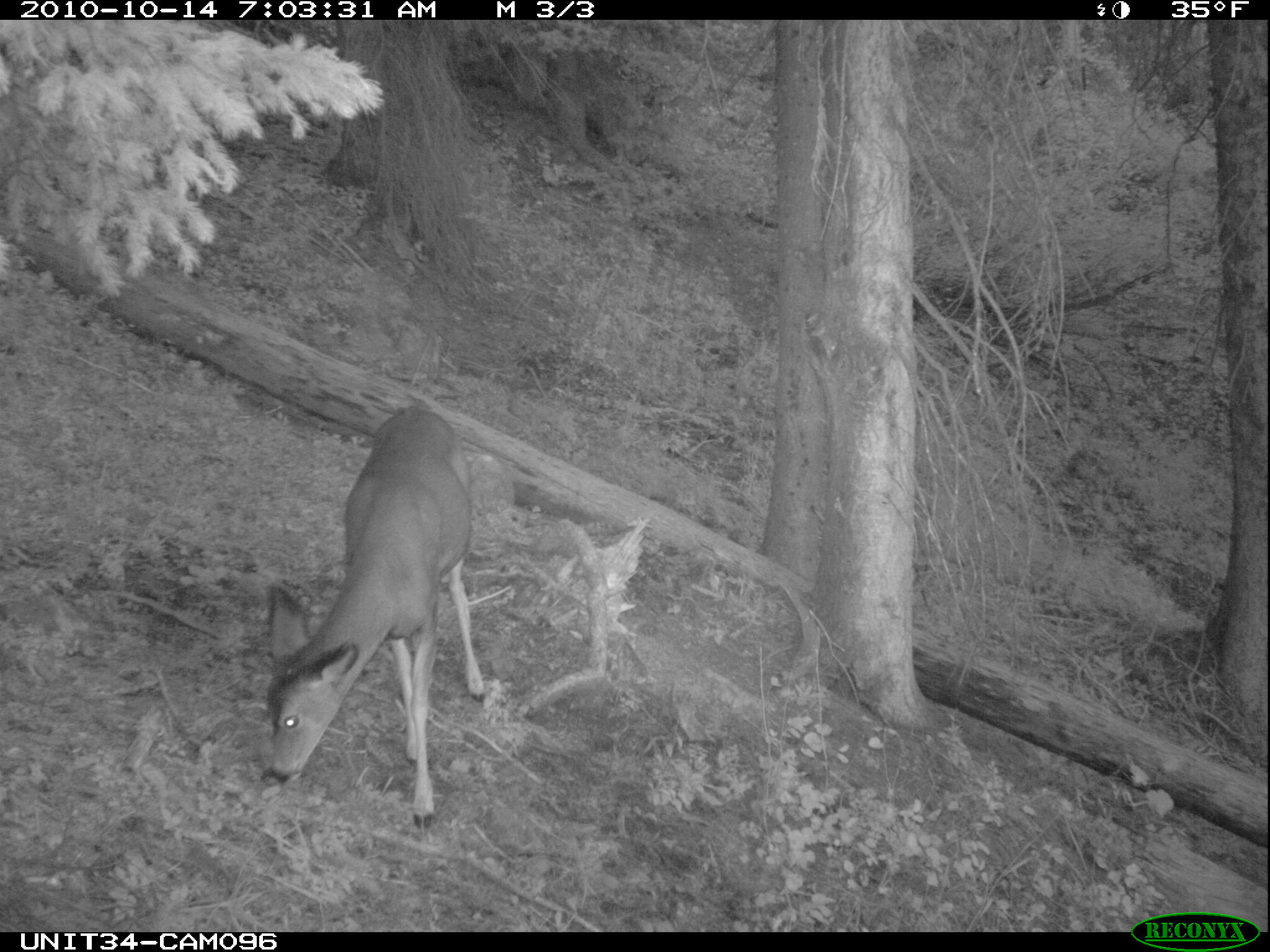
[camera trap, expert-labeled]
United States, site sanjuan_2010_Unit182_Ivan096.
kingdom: Animalia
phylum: Chordata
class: Mammalia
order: Artiodactyla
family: Cervidae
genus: Odocoileus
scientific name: Odocoileus hemionus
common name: mule deer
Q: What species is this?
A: Odocoileus hemionus (mule deer).